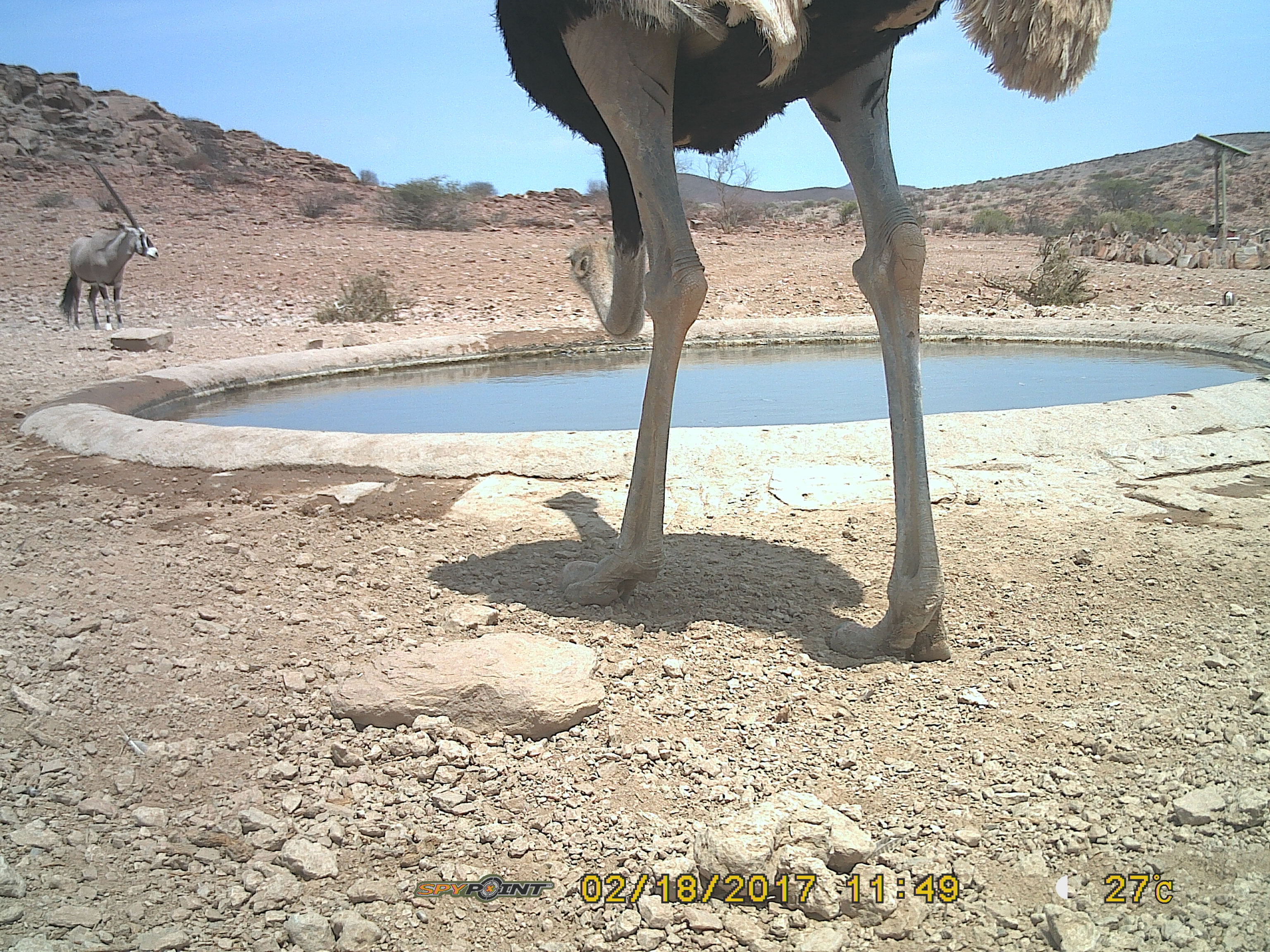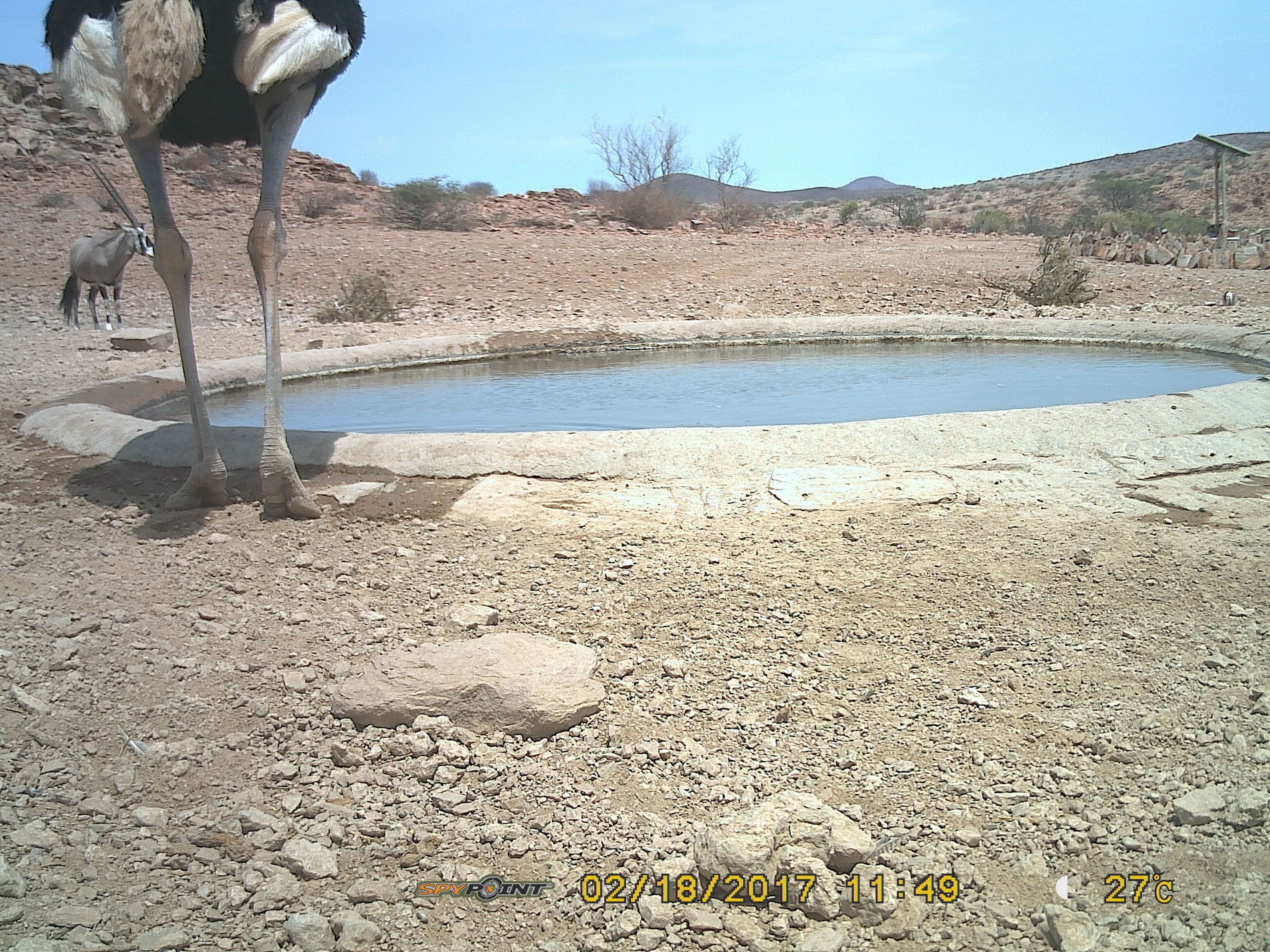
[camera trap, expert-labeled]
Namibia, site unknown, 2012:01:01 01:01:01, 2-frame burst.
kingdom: Animalia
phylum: Chordata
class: Aves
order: Struthioniformes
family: Struthionidae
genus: Struthio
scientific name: Struthio camelus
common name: common ostrich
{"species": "Struthio camelus (common ostrich)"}